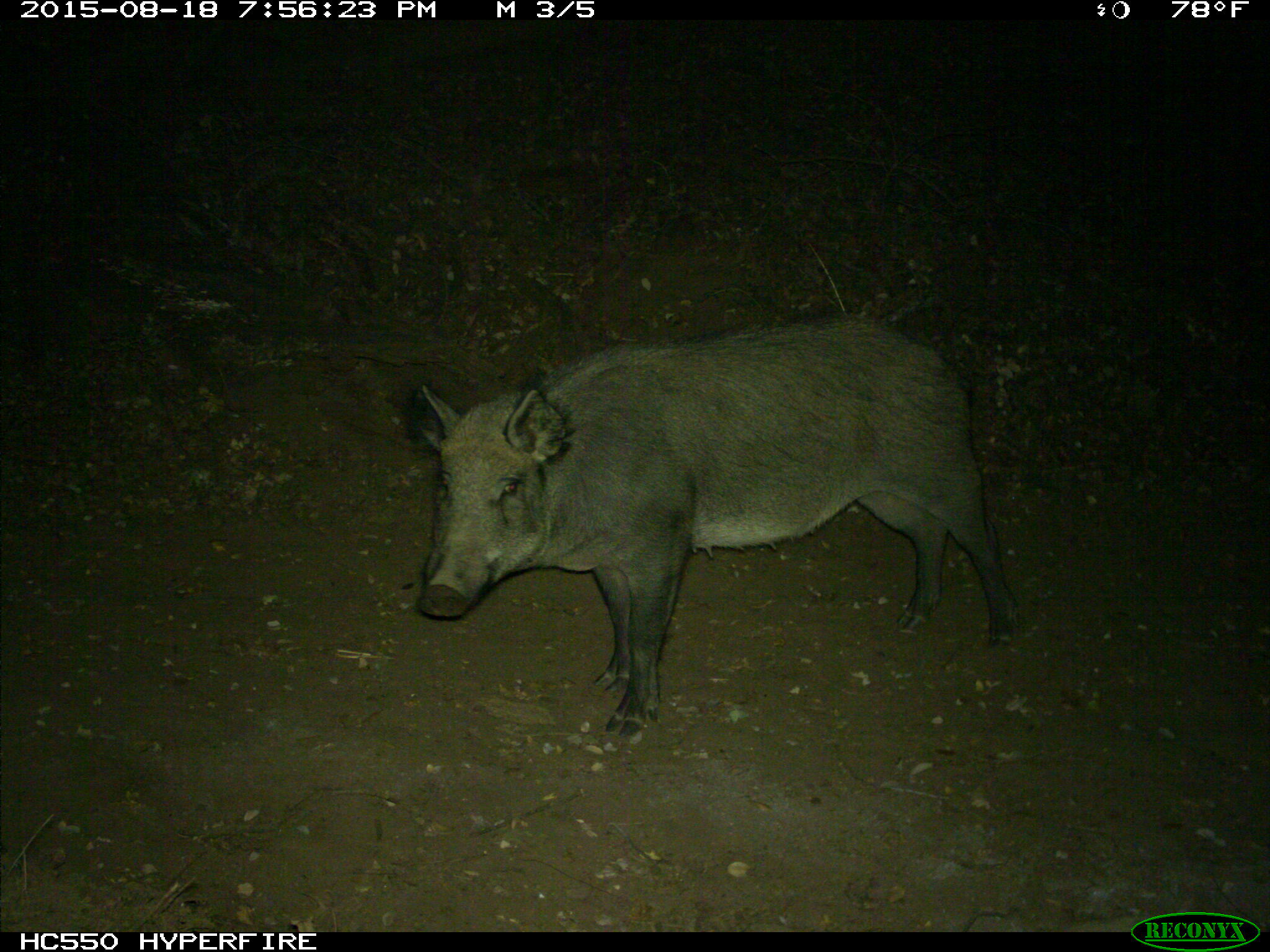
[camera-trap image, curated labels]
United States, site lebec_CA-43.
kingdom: Animalia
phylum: Chordata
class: Mammalia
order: Artiodactyla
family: Suidae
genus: Sus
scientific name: Sus scrofa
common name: wild boar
Sus scrofa (wild boar).